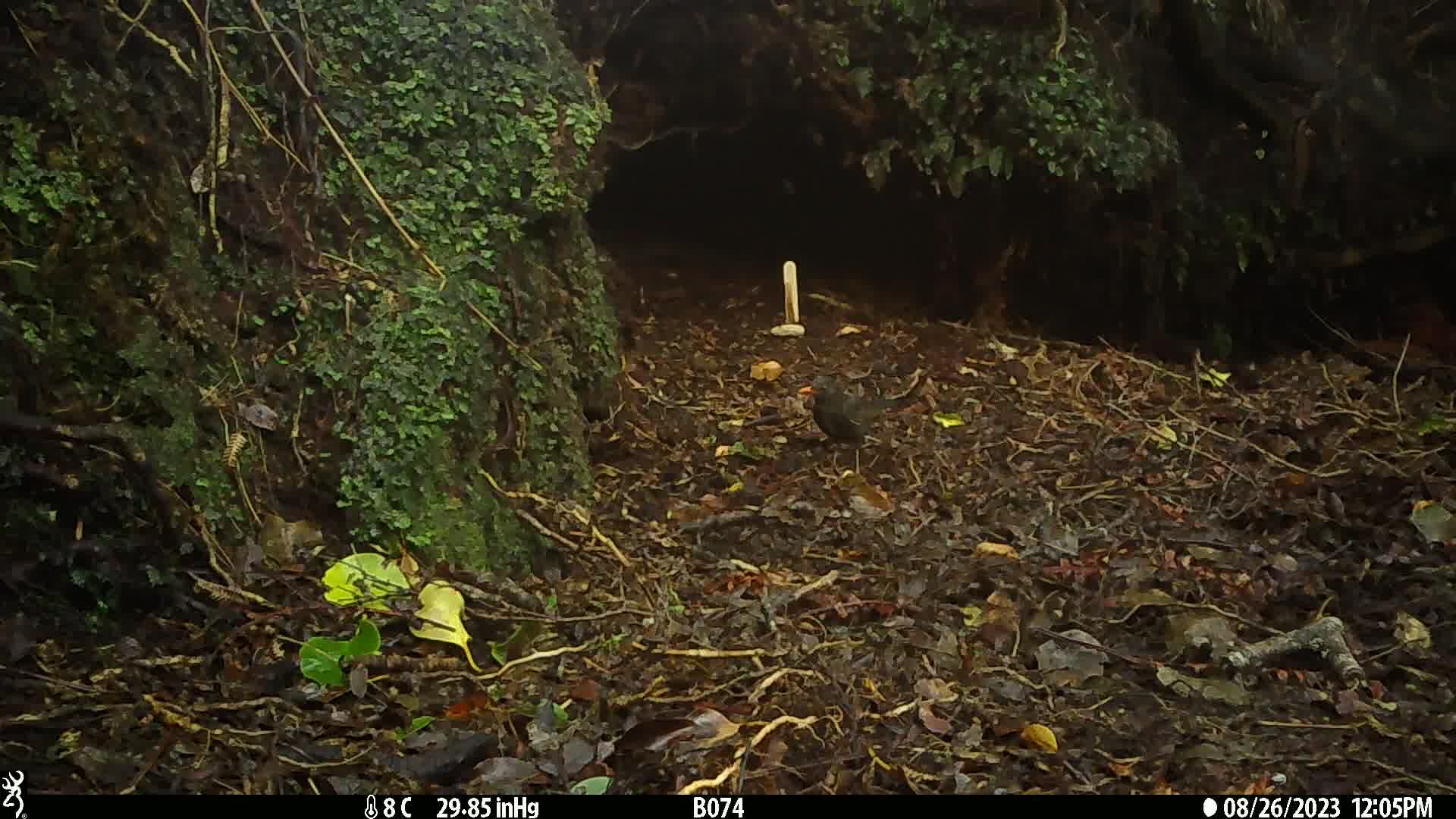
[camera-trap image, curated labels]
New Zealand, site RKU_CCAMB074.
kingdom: Animalia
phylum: Chordata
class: Aves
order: Passeriformes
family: Turdidae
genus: Turdus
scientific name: Turdus merula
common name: eurasian blackbird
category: blackbird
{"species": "blackbird (eurasian blackbird) (Turdus merula)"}